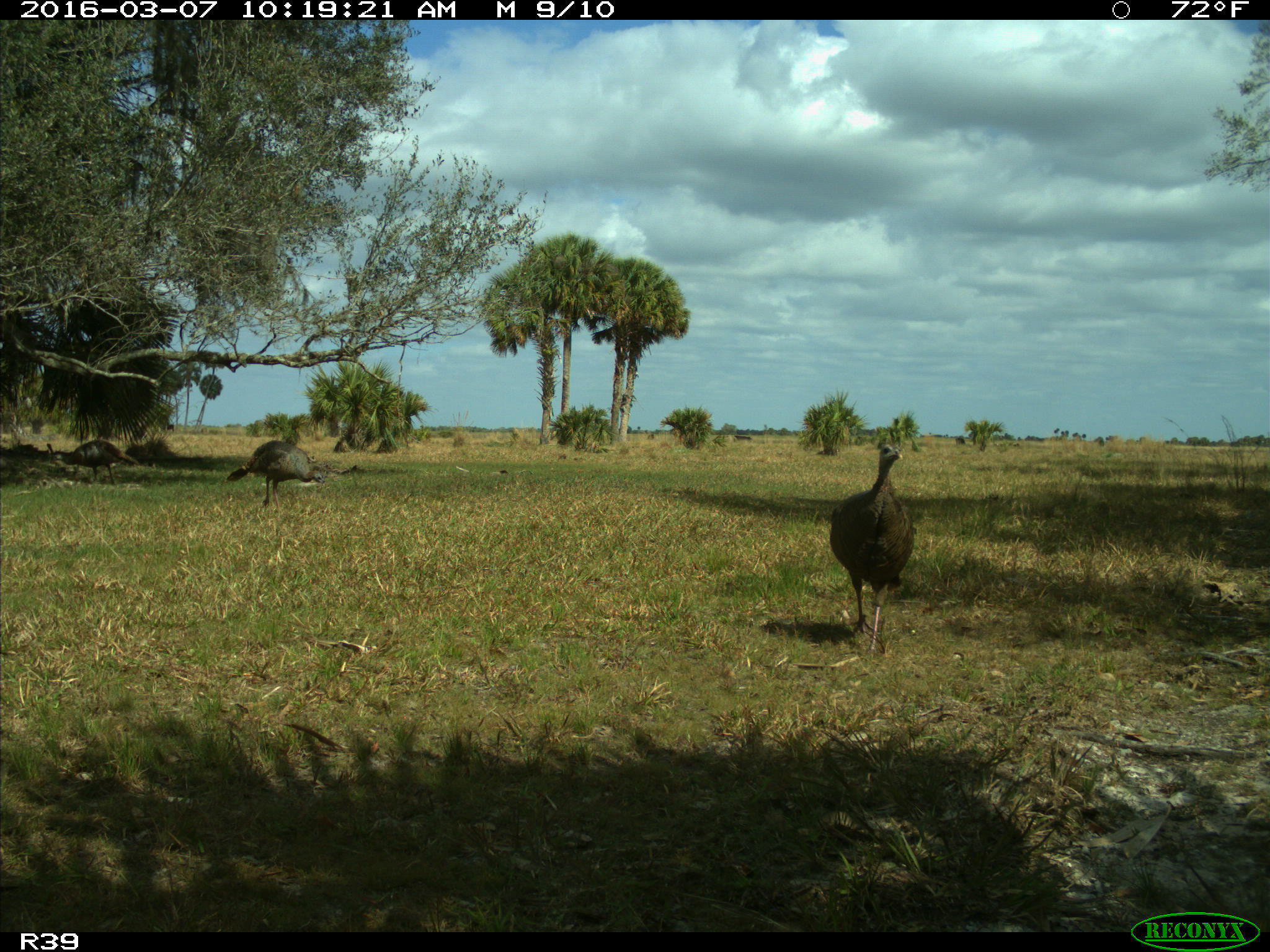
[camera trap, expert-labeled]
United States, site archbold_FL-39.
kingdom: Animalia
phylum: Chordata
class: Aves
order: Galliformes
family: Phasianidae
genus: Meleagris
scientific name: Meleagris gallopavo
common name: wild turkey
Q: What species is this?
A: Meleagris gallopavo (wild turkey).